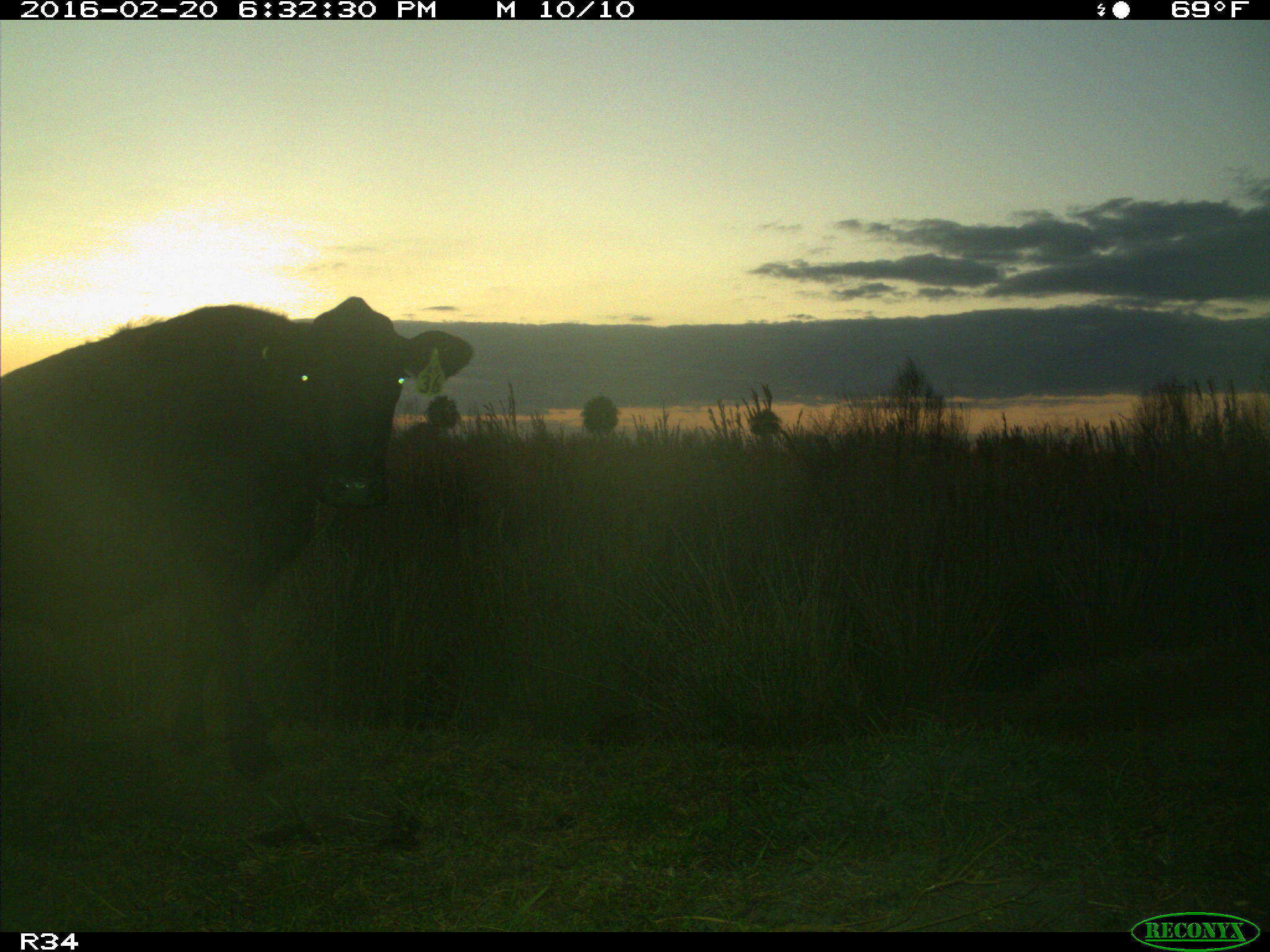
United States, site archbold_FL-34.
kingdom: Animalia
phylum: Chordata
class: Mammalia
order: Artiodactyla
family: Bovidae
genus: Bos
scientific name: Bos taurus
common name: domestic cow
Bos taurus (domestic cow).